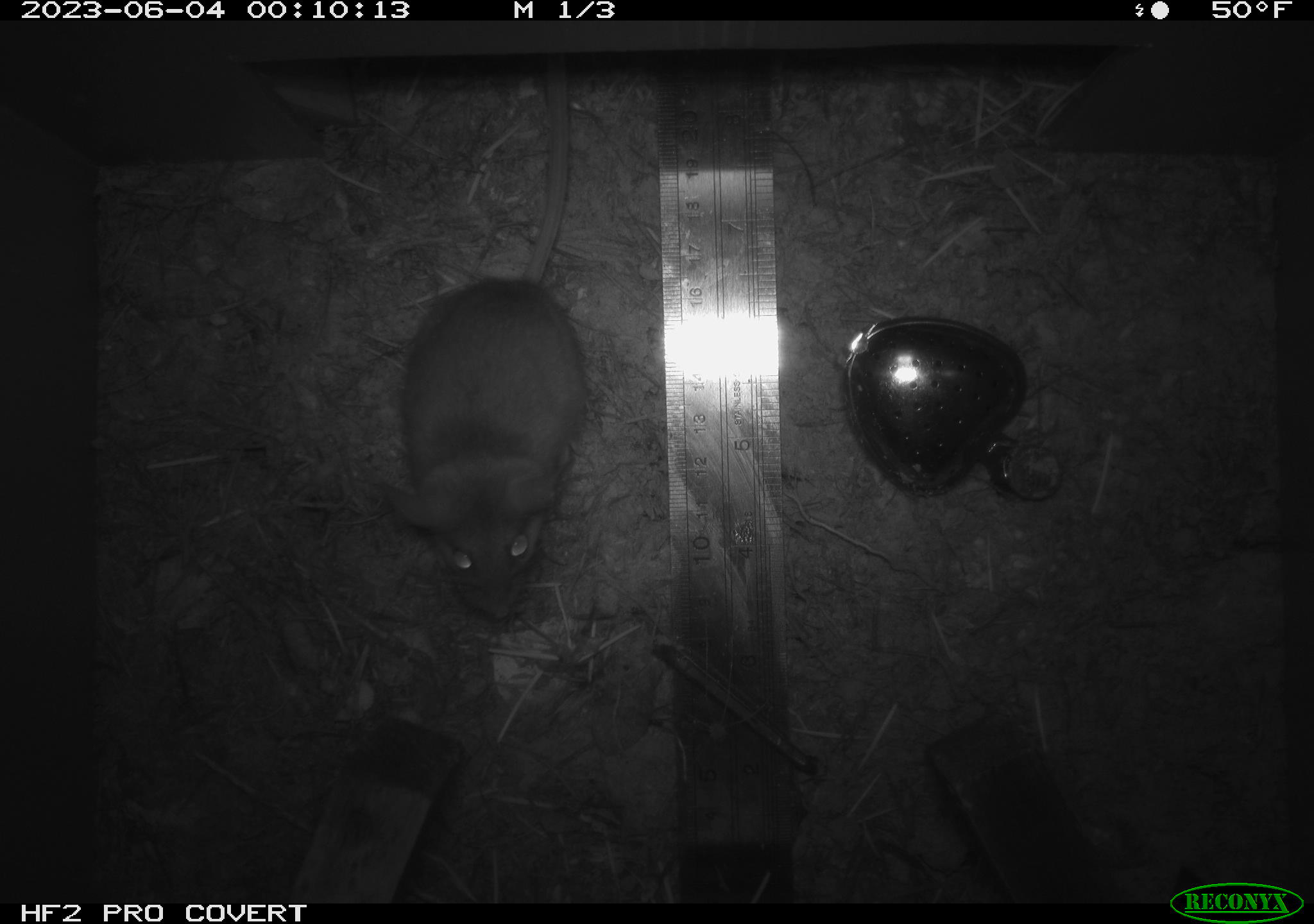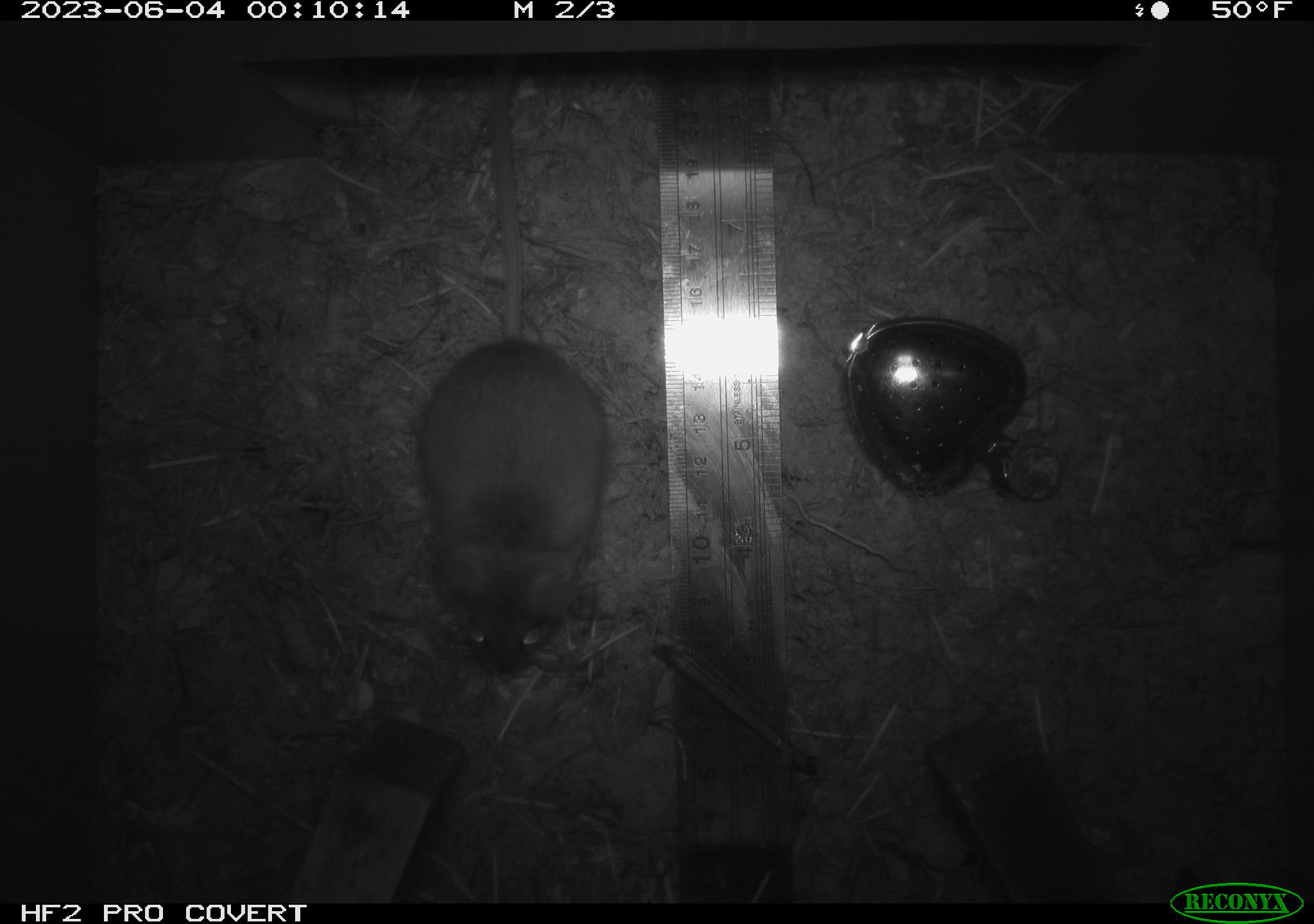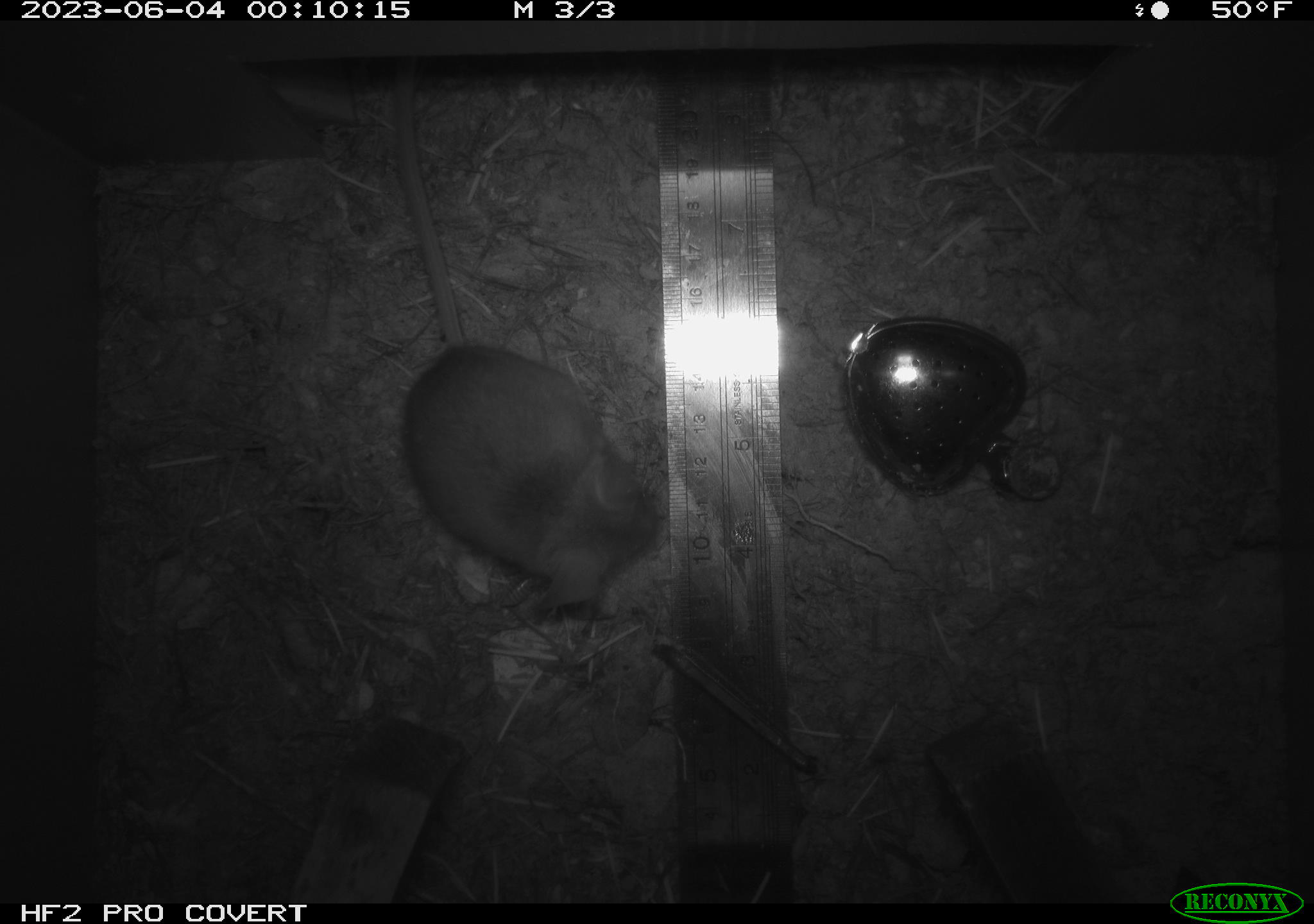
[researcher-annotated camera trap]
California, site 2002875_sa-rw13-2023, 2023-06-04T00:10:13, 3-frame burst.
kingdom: Animalia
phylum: Chordata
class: Mammalia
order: Rodentia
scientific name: Rodentia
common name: mouse species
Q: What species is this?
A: Mouse species (Rodentia).